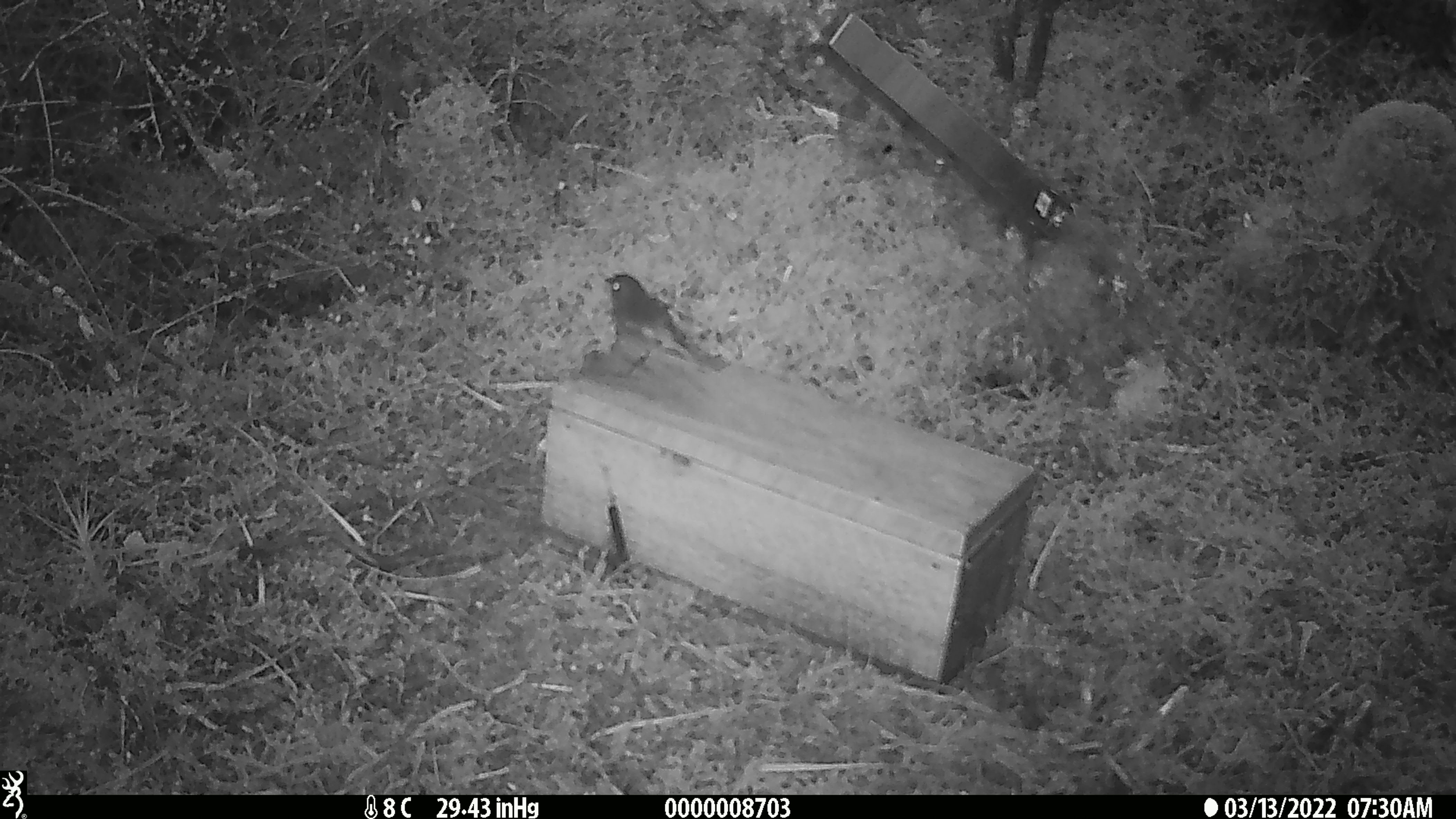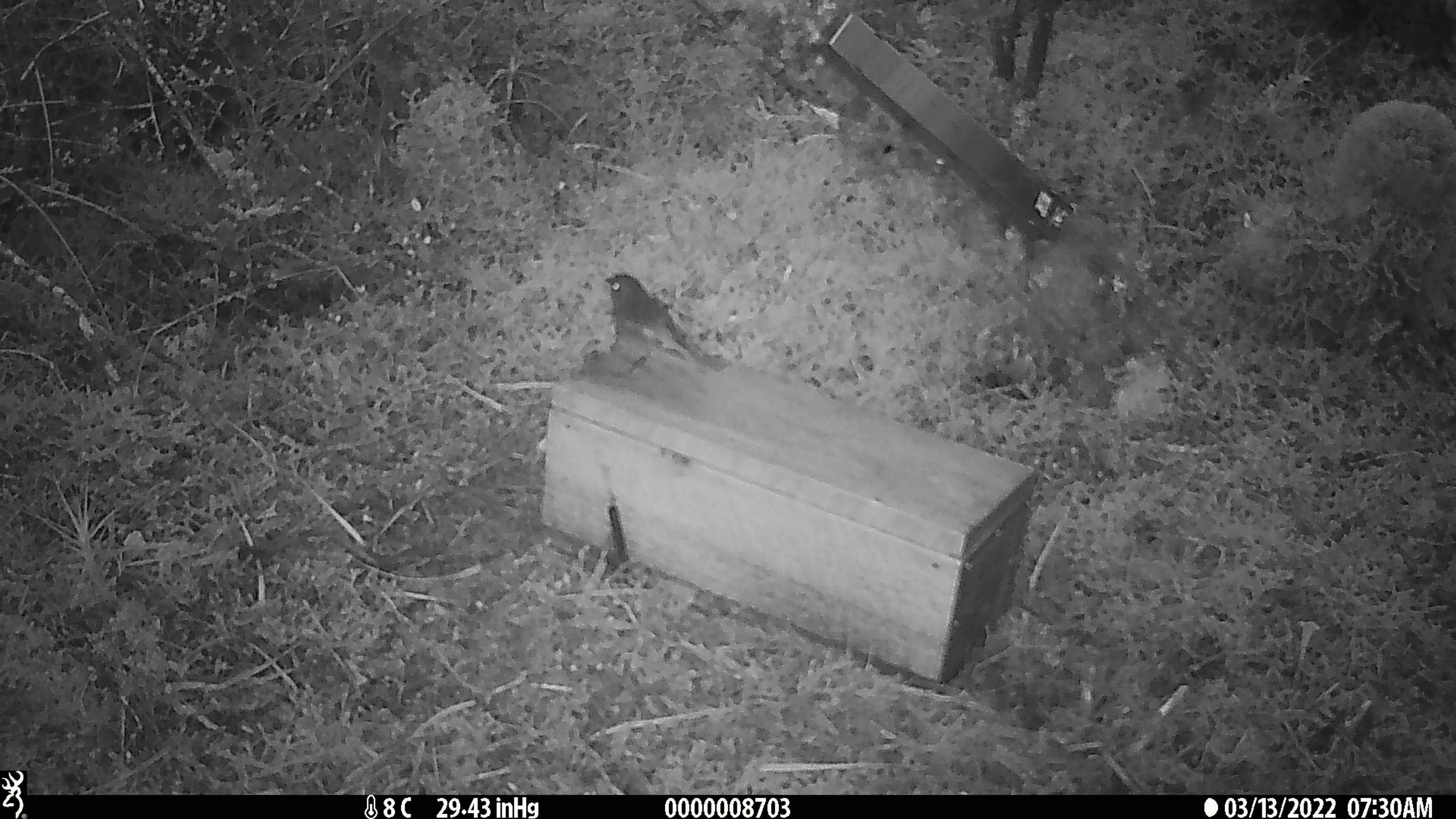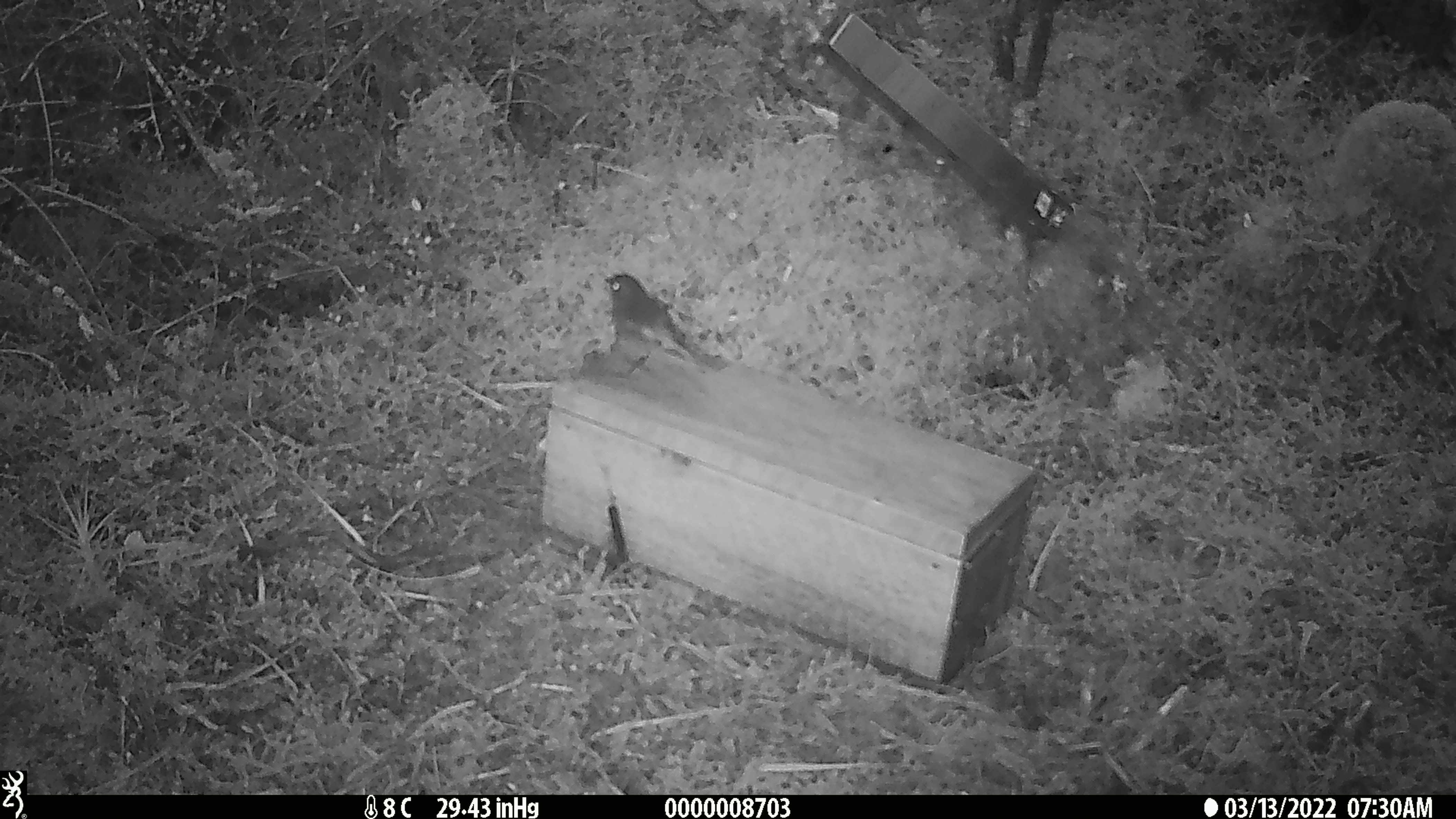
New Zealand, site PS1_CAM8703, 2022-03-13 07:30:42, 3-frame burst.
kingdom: Animalia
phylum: Chordata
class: Aves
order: Passeriformes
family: Petroicidae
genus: Petroica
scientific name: Petroica australis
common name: new zealand robin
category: robin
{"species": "robin (new zealand robin) (Petroica australis)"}